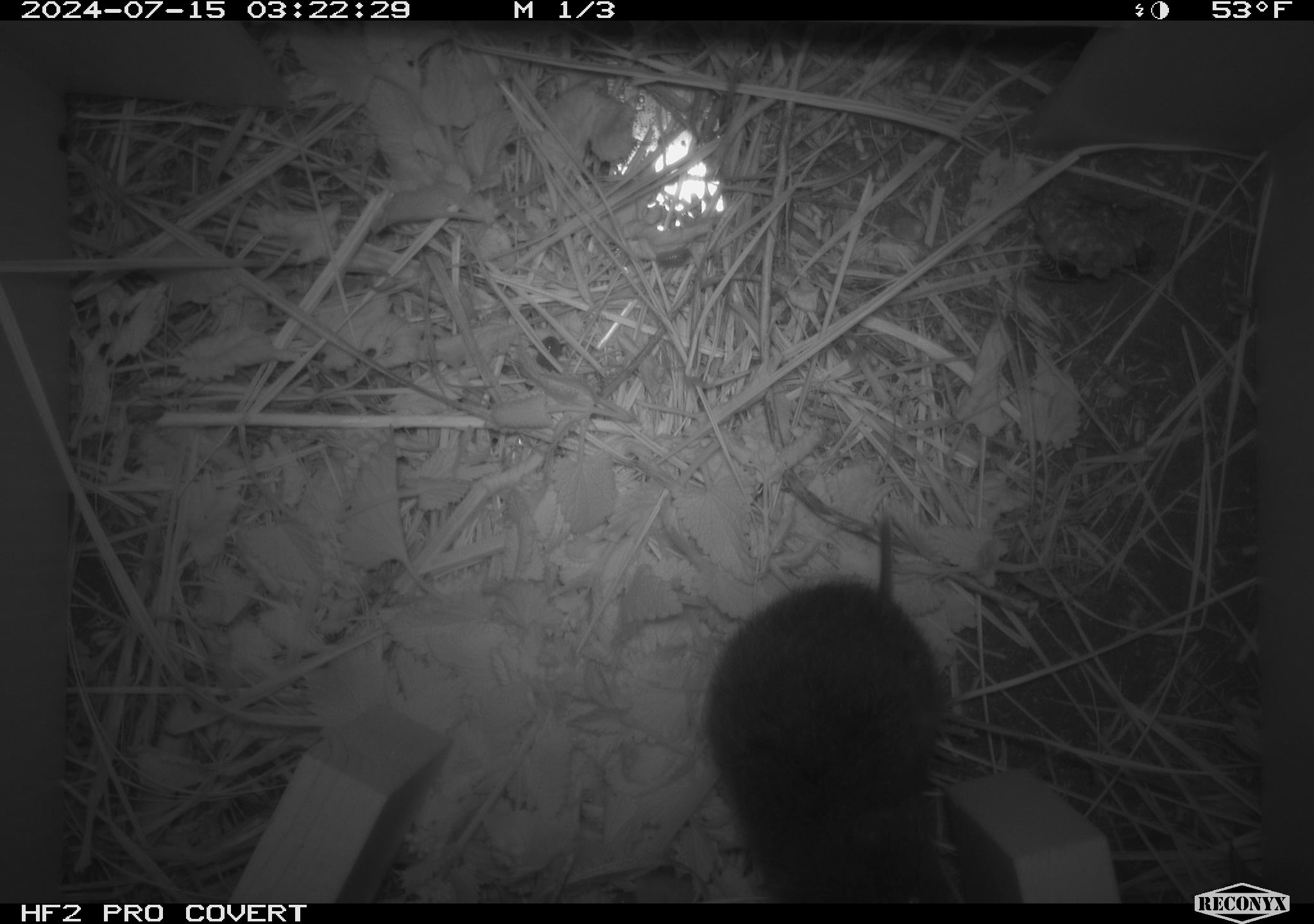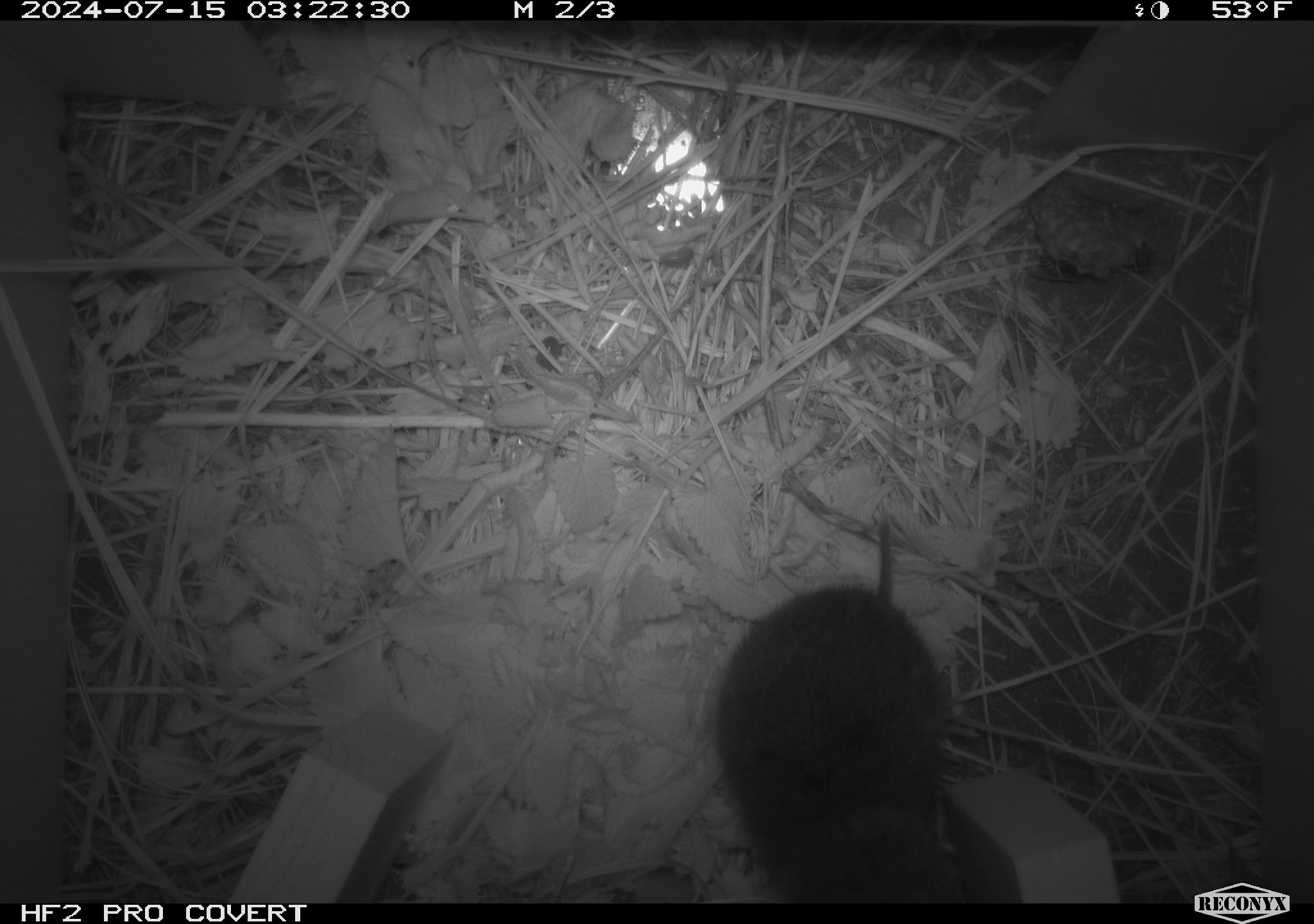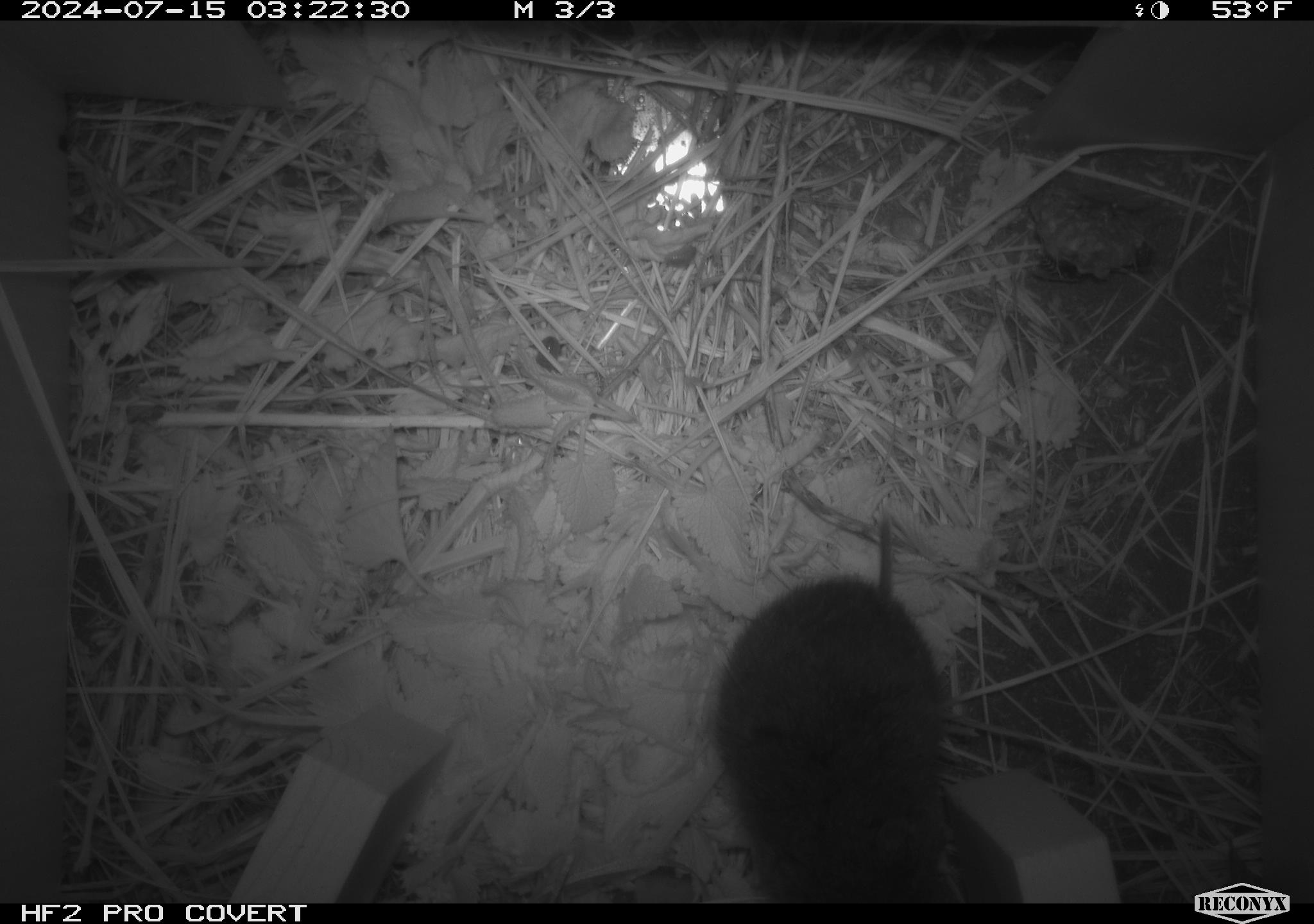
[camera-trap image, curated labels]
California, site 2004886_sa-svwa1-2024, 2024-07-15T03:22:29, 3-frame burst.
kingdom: Animalia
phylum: Arthropoda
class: Insecta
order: Hymenoptera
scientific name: Hymenoptera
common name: ants, bees, wasps, and sawflies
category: hymenoptera order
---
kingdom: Animalia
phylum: Chordata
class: Mammalia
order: Rodentia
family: Cricetidae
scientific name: Arvicolinae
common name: voles, lemmings, and muskrats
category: arvicolinae subfamily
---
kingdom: Animalia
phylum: Arthropoda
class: Malacostraca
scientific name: Malacostraca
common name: amphipods, crabs, isopods, krill, lobsters and shrimps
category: malacostracan